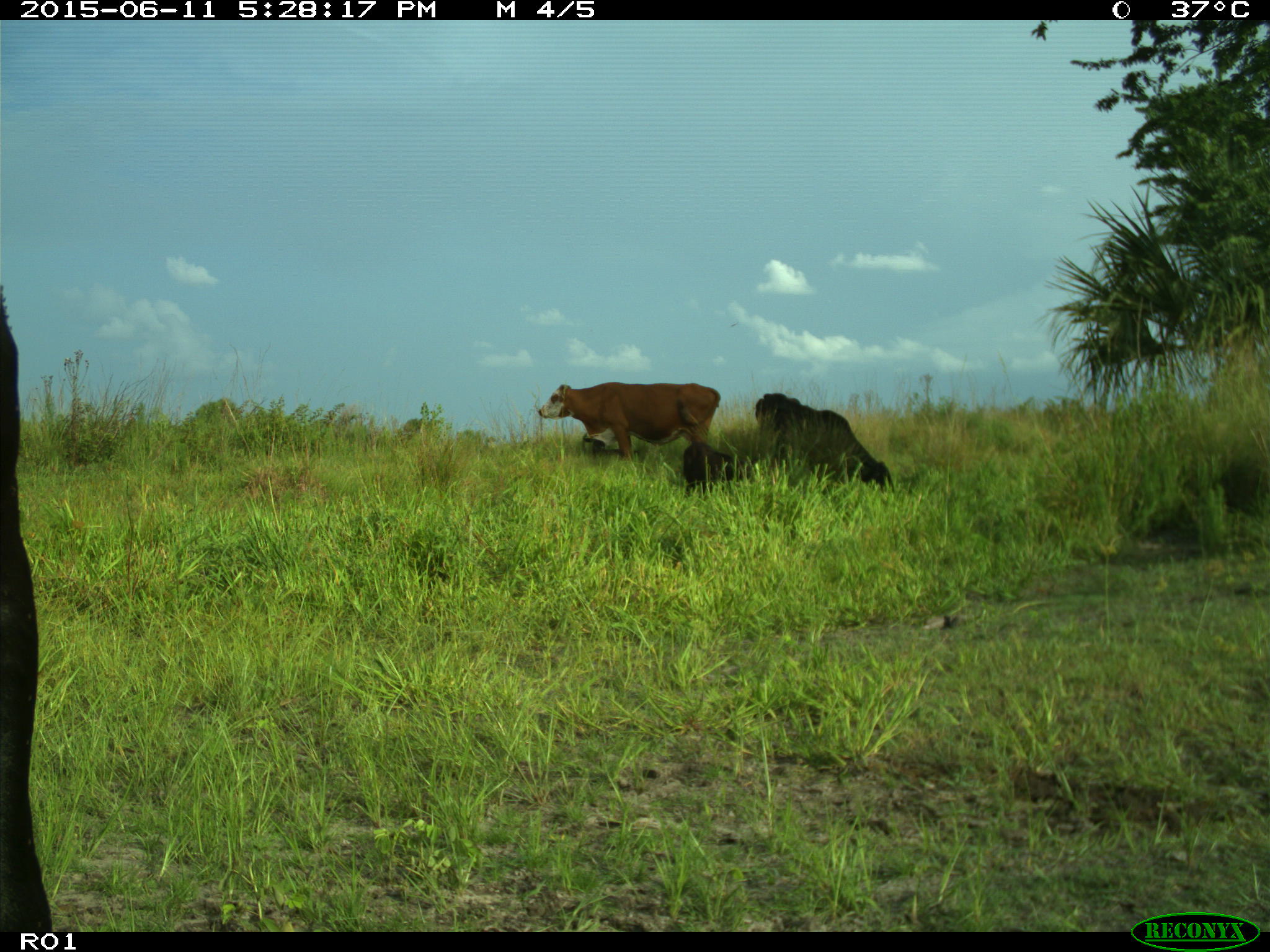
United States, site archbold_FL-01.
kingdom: Animalia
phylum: Chordata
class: Mammalia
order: Artiodactyla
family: Bovidae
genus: Bos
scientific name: Bos taurus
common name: domestic cow